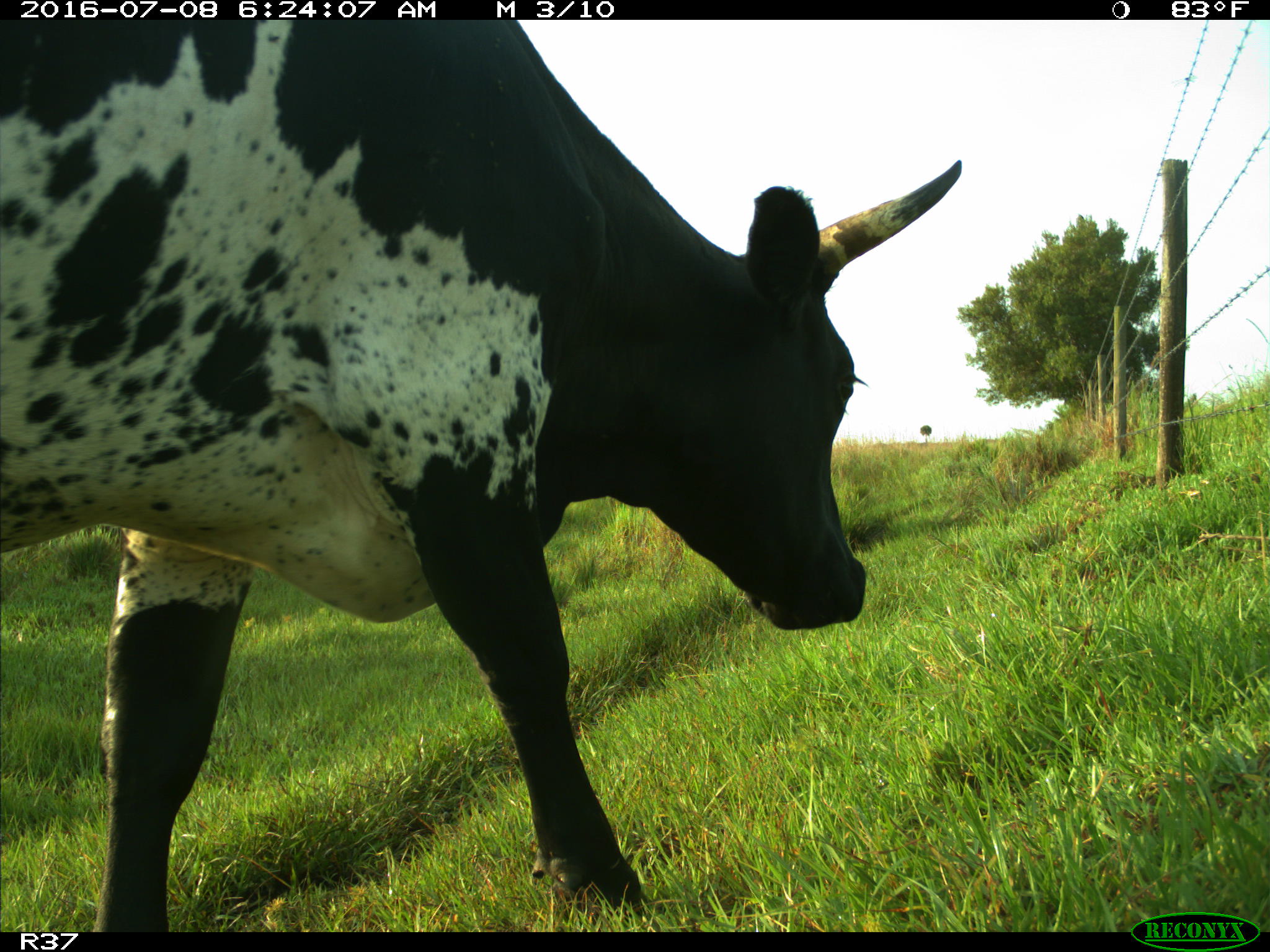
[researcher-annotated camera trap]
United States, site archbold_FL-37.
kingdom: Animalia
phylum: Chordata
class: Mammalia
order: Artiodactyla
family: Bovidae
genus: Bos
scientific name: Bos taurus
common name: domestic cow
Bos taurus (domestic cow).